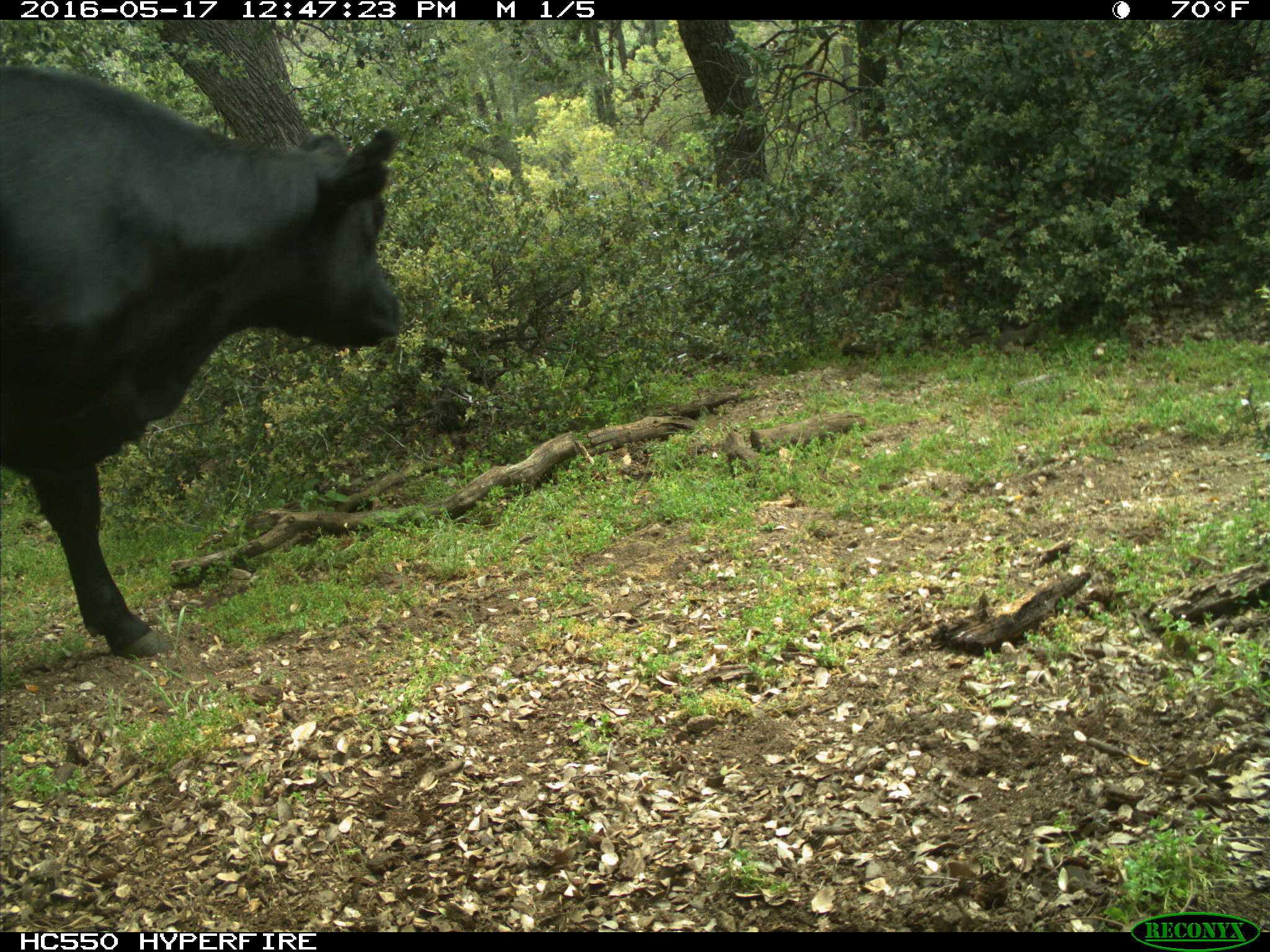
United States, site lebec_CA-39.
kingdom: Animalia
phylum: Chordata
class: Mammalia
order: Artiodactyla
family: Bovidae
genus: Bos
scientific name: Bos taurus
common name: domestic cow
Bos taurus (domestic cow).